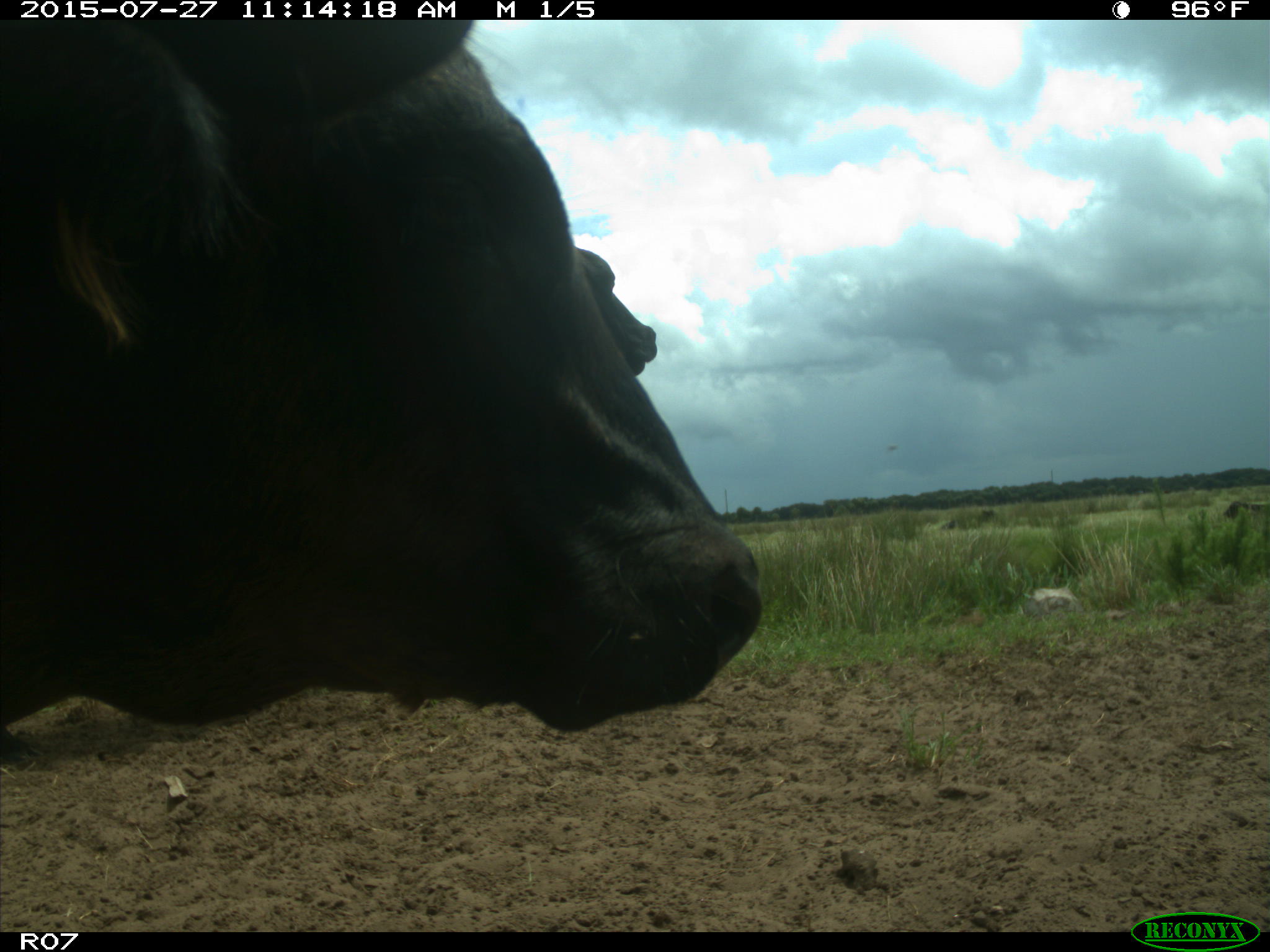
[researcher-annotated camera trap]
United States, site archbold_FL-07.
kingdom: Animalia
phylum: Chordata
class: Mammalia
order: Artiodactyla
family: Bovidae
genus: Bos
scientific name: Bos taurus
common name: domestic cow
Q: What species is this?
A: Bos taurus (domestic cow).